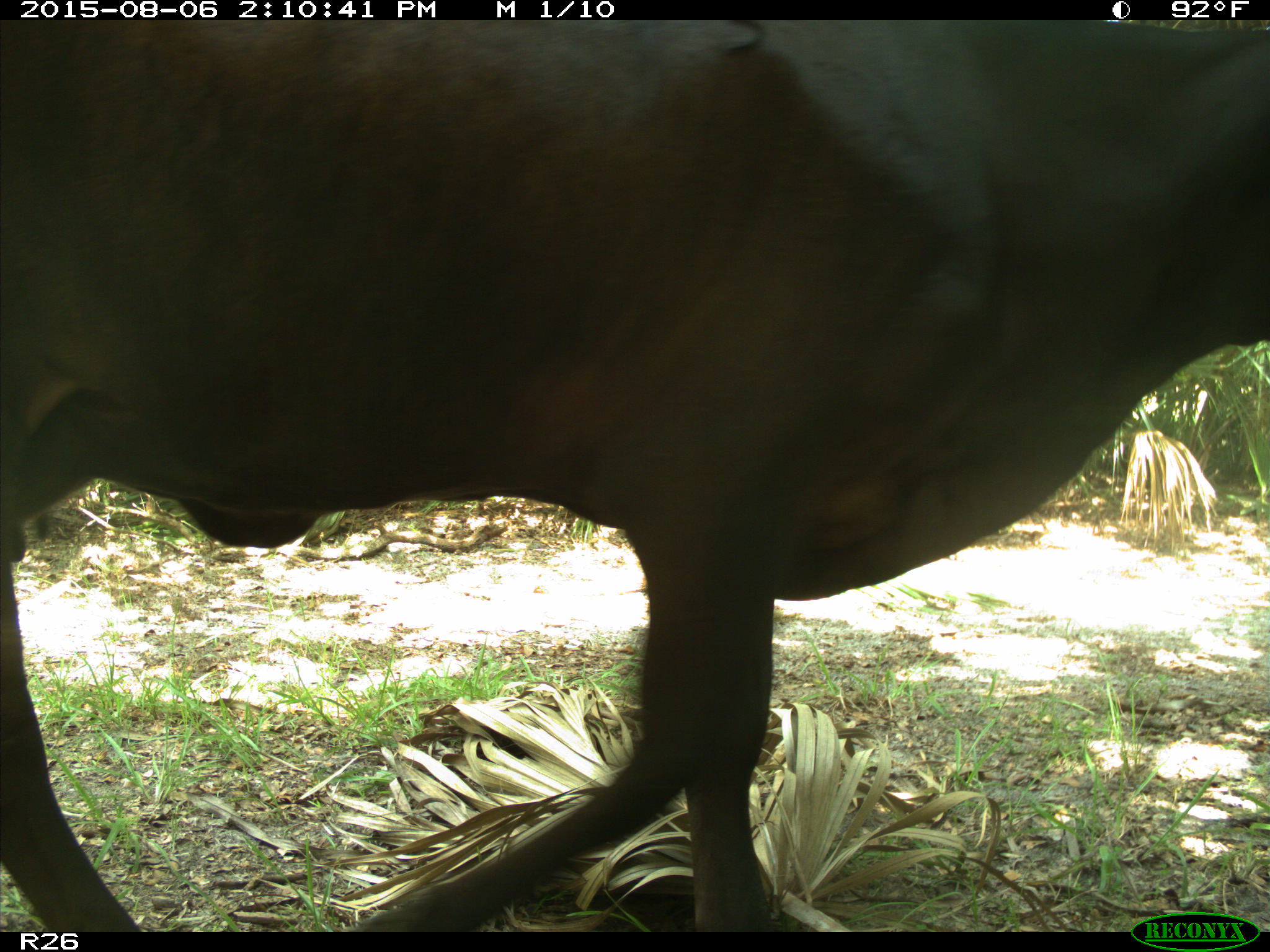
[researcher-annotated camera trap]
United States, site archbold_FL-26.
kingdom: Animalia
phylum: Chordata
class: Mammalia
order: Artiodactyla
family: Bovidae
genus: Bos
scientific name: Bos taurus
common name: domestic cow